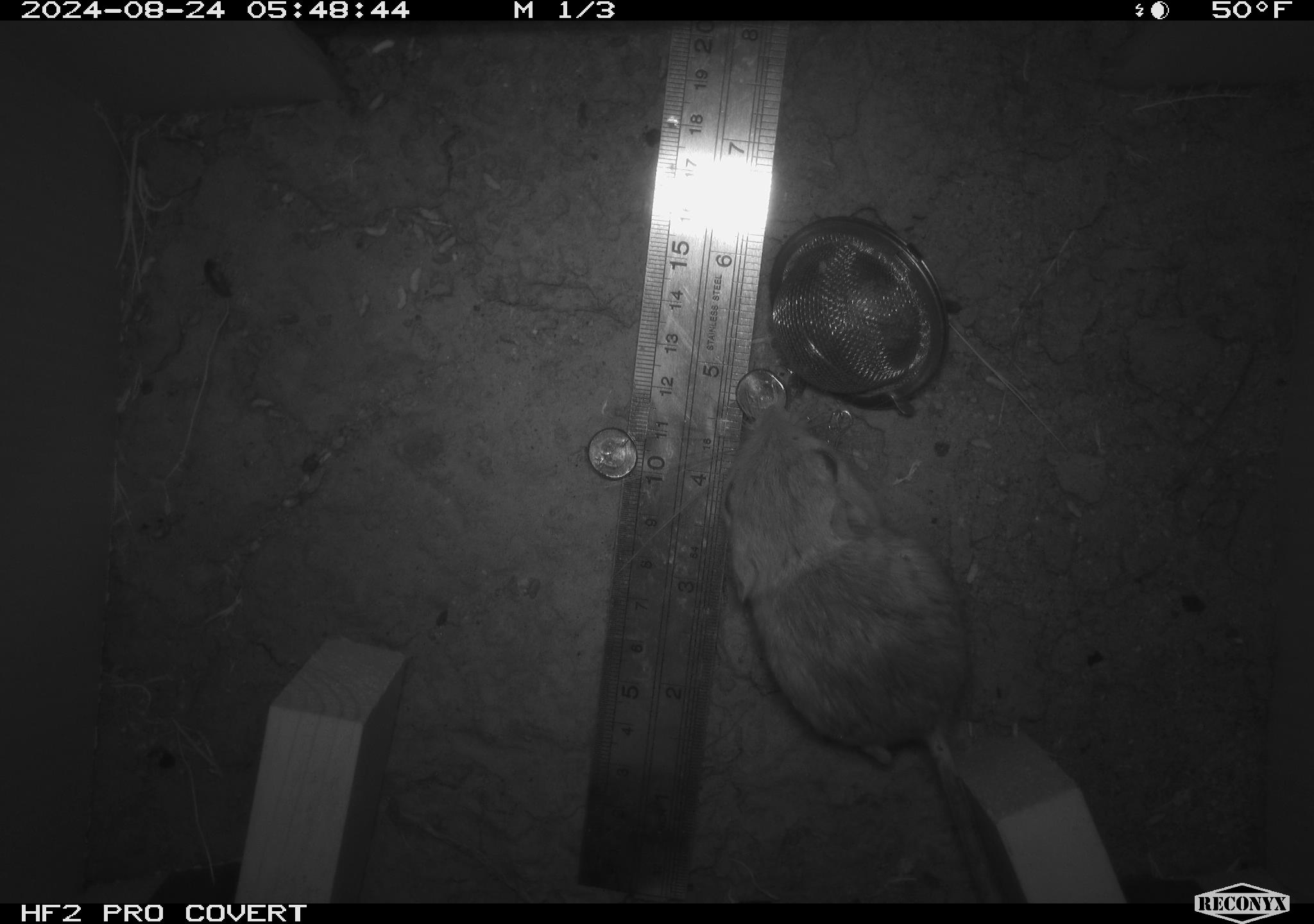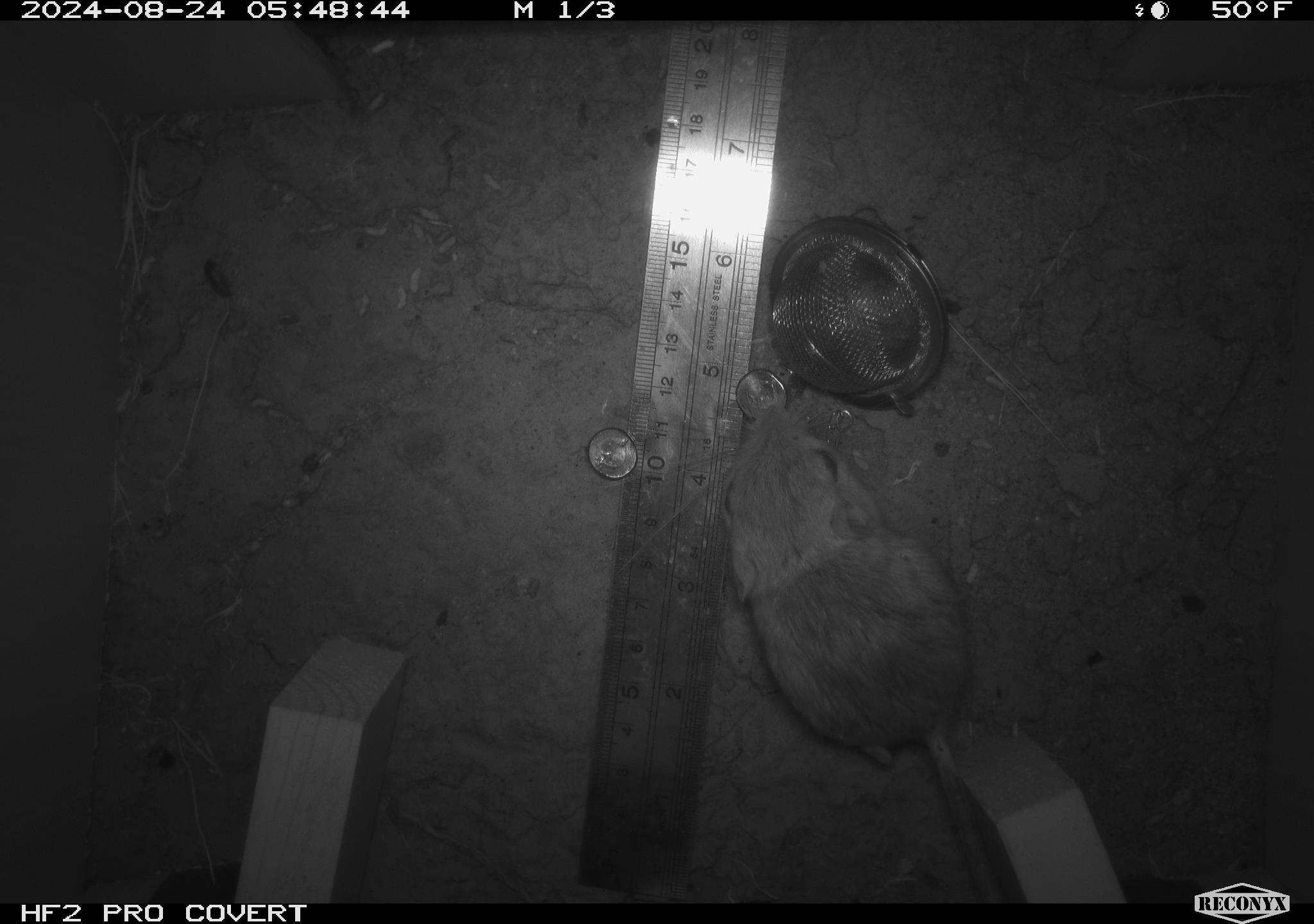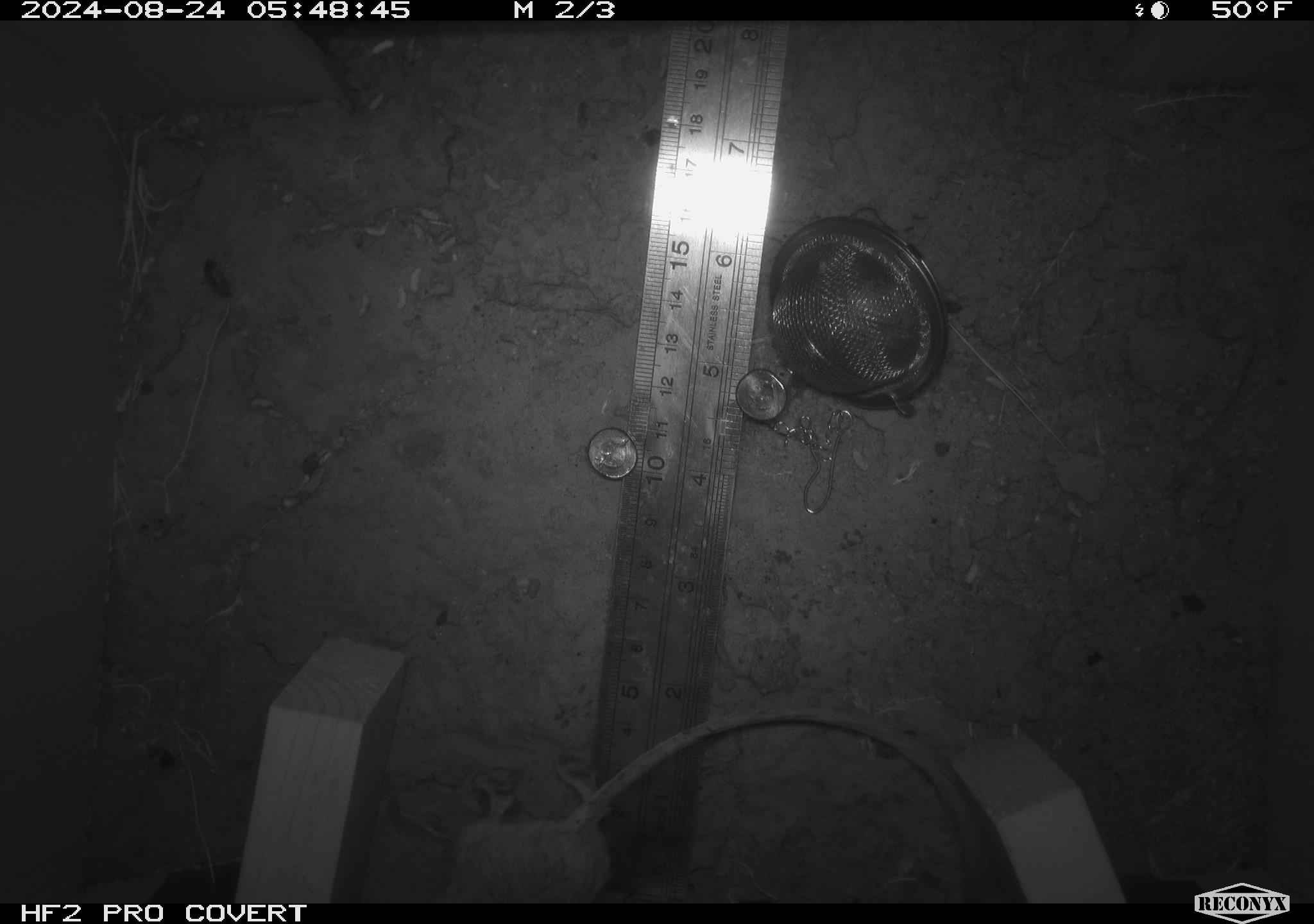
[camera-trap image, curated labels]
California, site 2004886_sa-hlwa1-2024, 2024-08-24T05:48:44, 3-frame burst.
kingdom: Animalia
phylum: Chordata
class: Mammalia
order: Rodentia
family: Heteromyidae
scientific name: Heteromyidae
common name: kangaroo rats and pocket mice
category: heteromyidae family